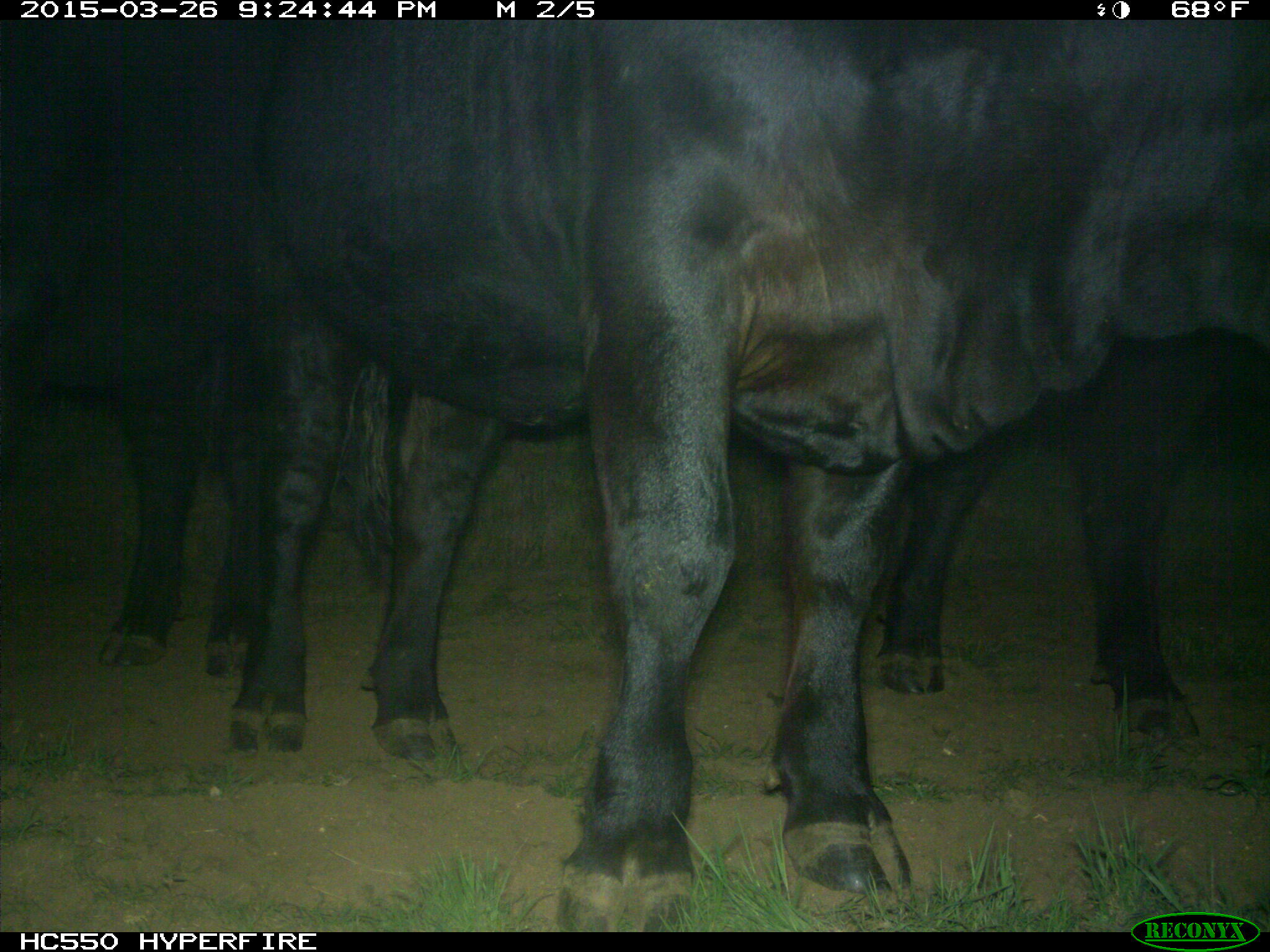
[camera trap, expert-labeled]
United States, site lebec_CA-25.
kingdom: Animalia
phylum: Chordata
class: Mammalia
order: Artiodactyla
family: Bovidae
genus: Bos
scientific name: Bos taurus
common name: domestic cow